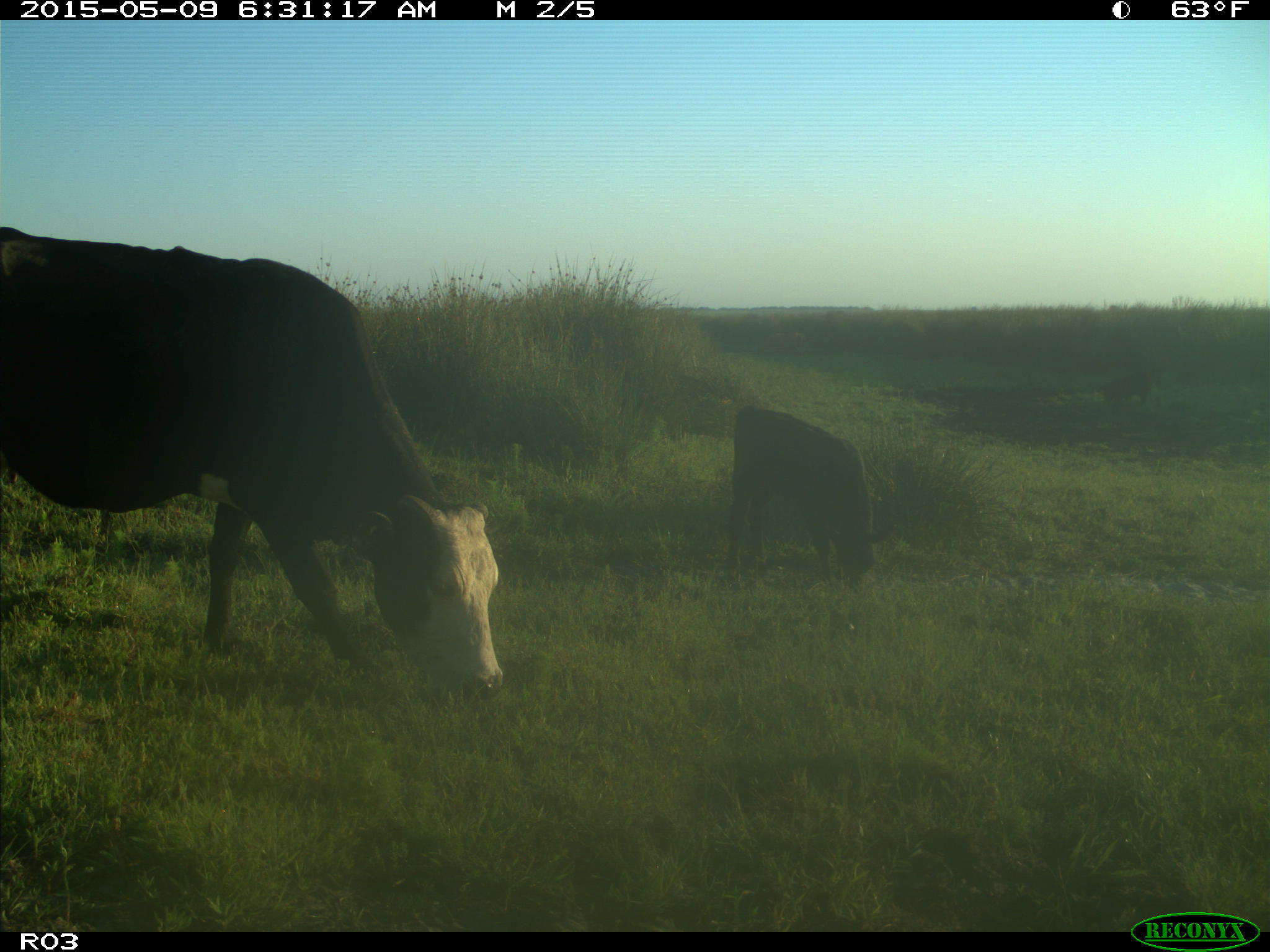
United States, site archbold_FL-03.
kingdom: Animalia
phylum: Chordata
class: Mammalia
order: Artiodactyla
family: Bovidae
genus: Bos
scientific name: Bos taurus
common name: domestic cow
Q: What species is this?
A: Bos taurus (domestic cow).